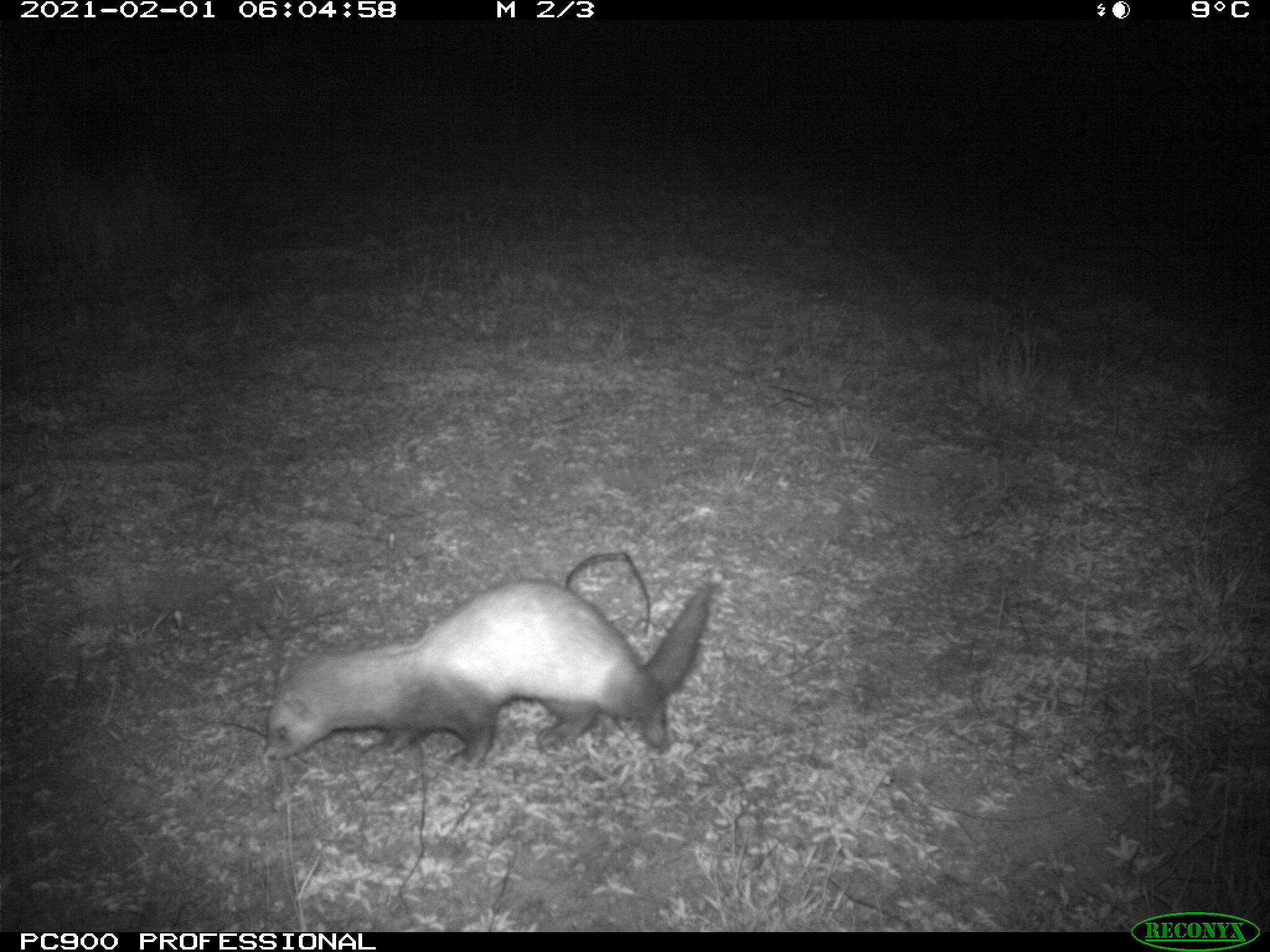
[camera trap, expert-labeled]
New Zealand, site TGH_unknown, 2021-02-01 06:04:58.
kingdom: Animalia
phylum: Chordata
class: Mammalia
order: Carnivora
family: Mustelidae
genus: Mustela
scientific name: Mustela furo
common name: ferret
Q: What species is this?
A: Ferret (Mustela furo).